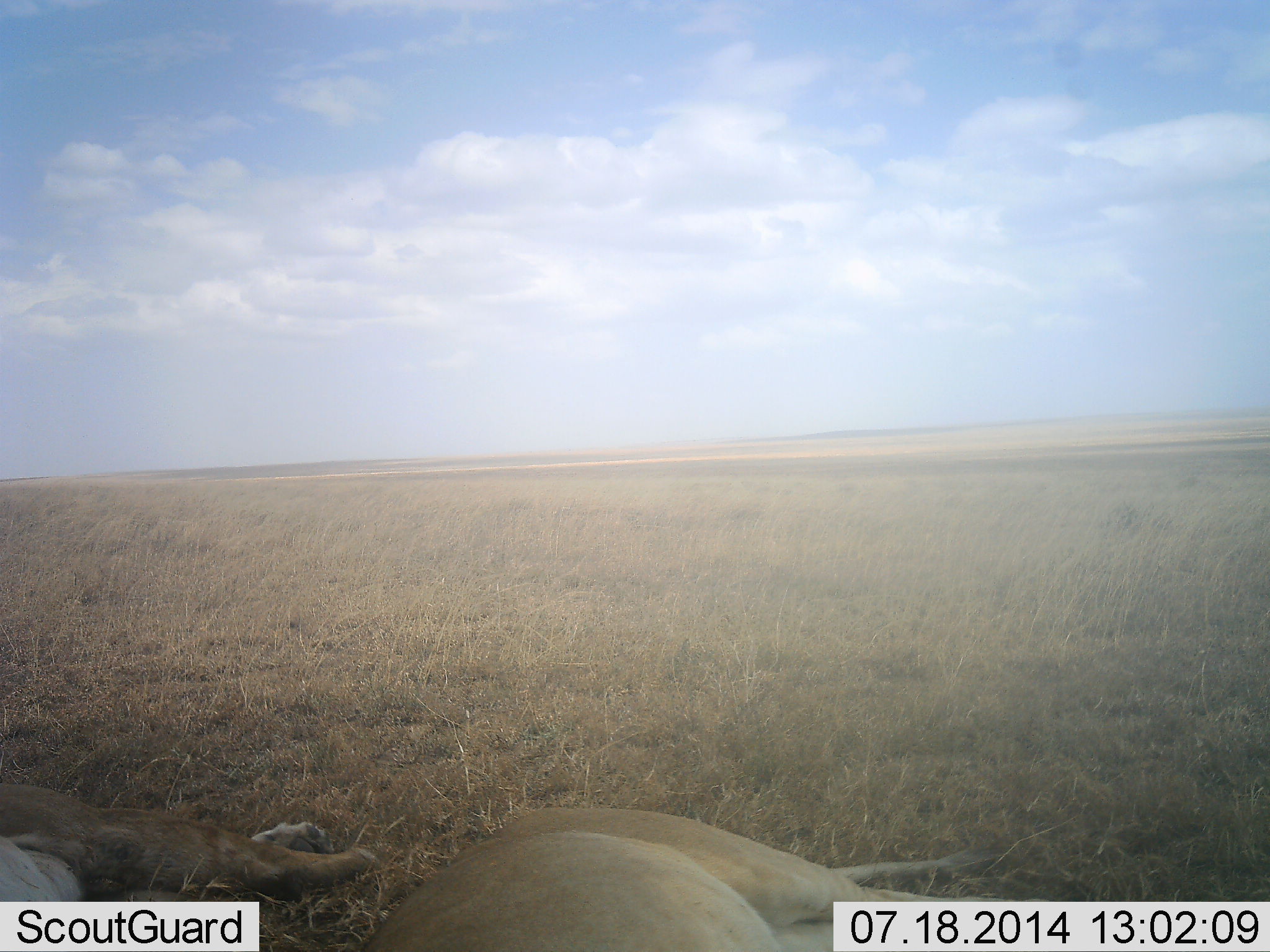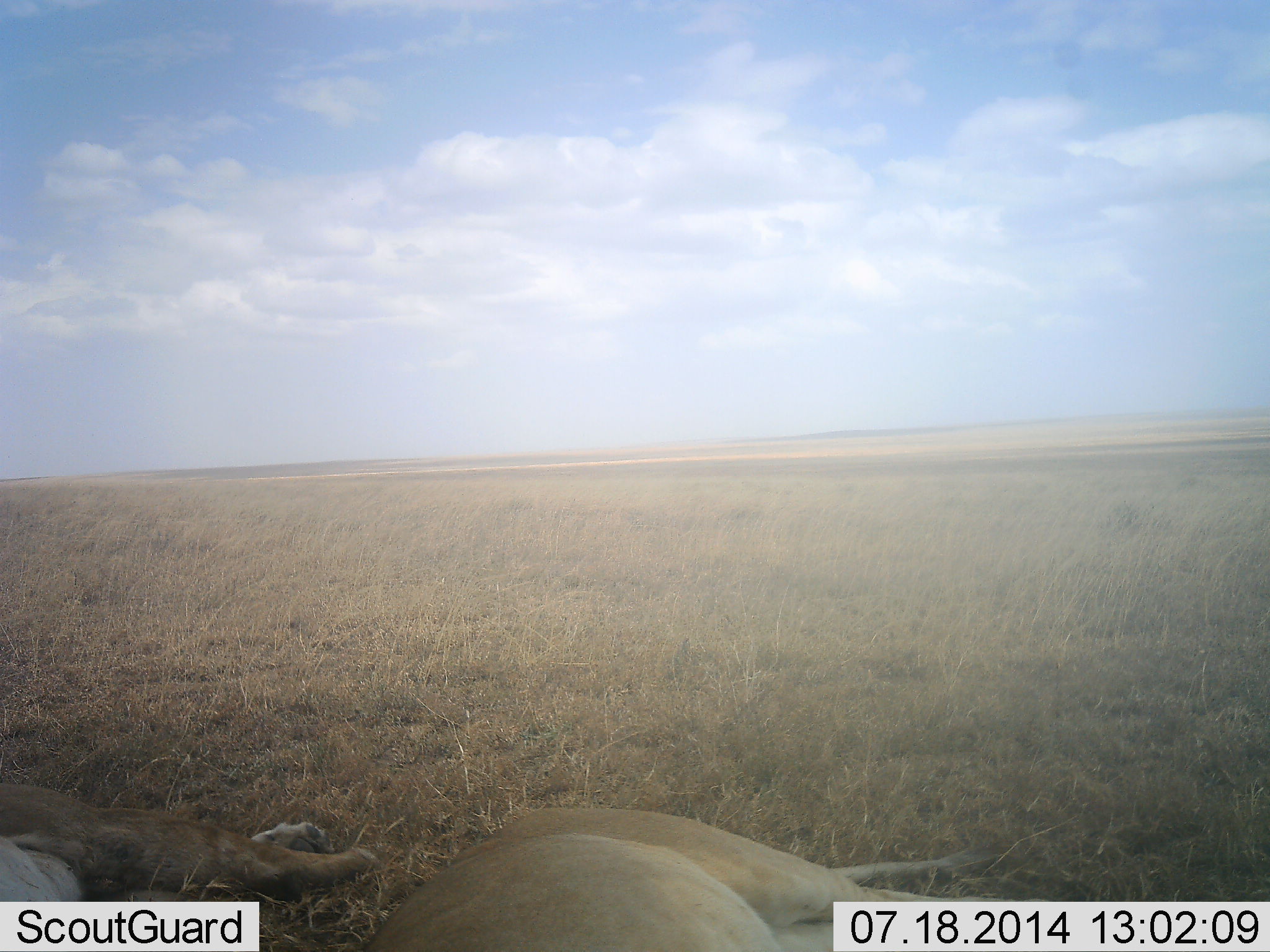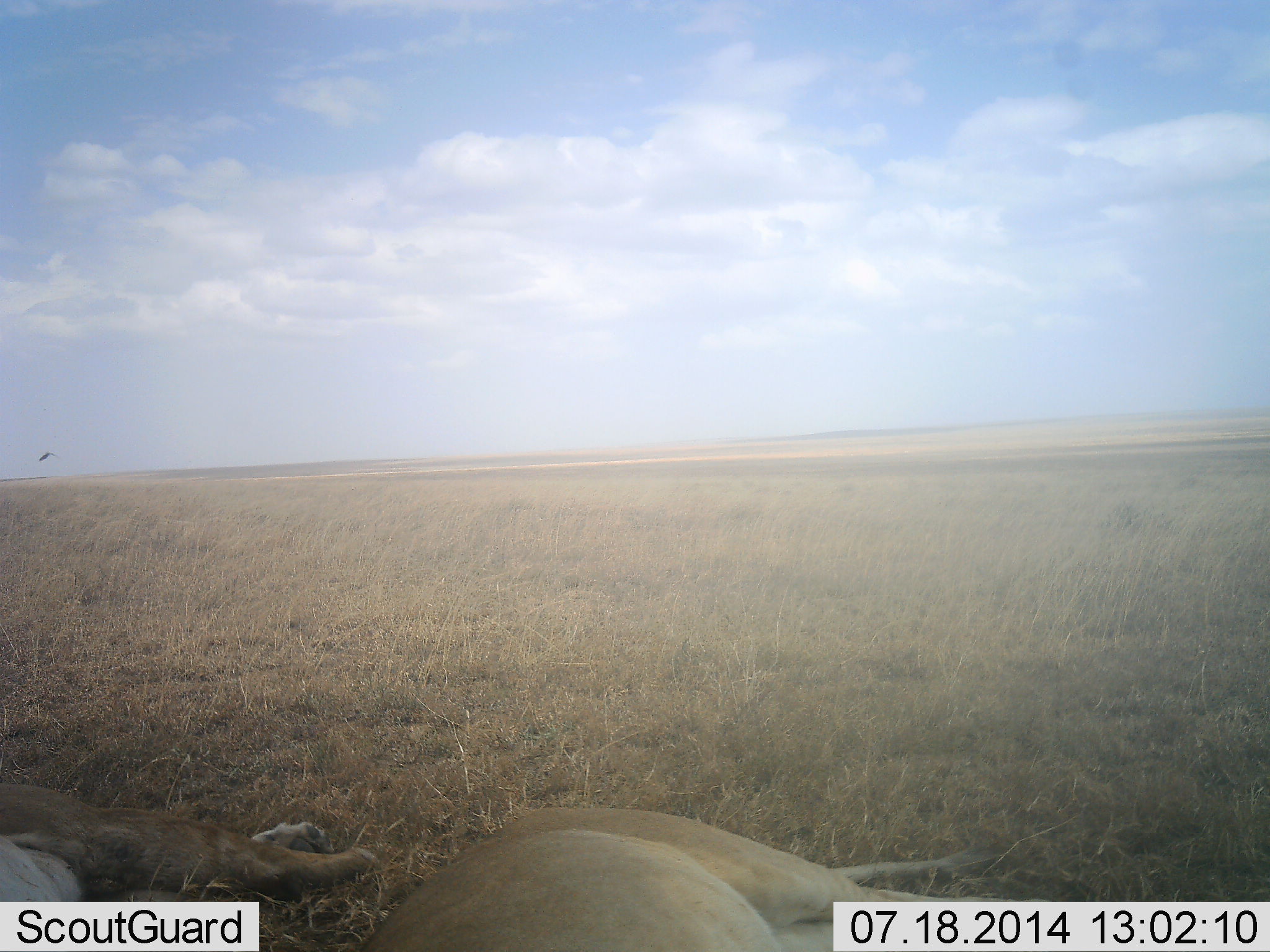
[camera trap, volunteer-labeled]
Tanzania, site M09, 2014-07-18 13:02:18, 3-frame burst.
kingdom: Animalia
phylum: Chordata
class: Mammalia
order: Carnivora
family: Felidae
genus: Panthera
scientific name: Panthera leo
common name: lion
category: lionfemale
Lionfemale (lion) (Panthera leo), count 2. Behavior (volunteer vote fractions): standing 0%, resting 100%, moving 0%, interacting 0%. Young present (vote fraction): 0%. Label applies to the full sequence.